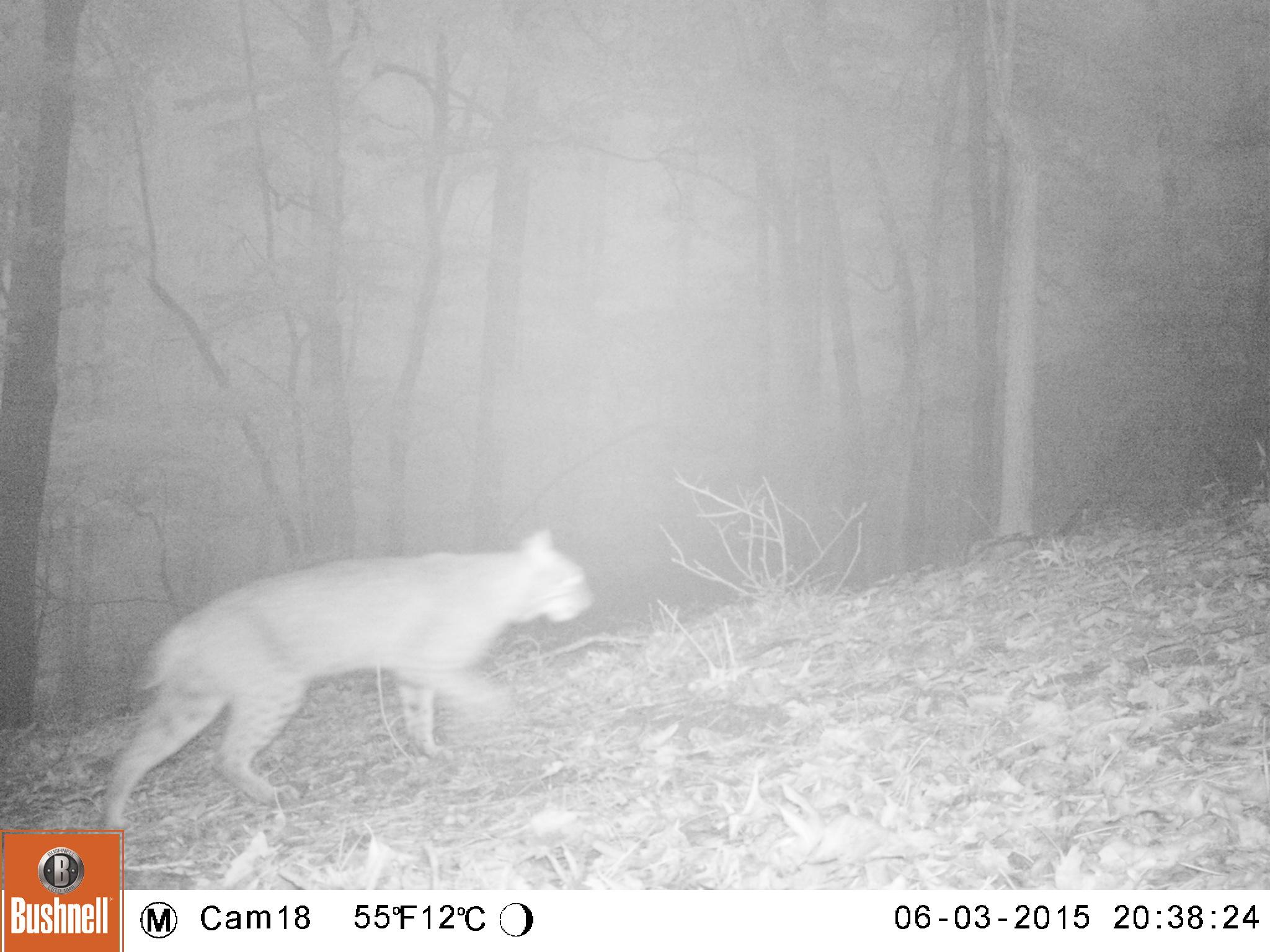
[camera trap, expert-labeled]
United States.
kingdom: Animalia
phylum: Chordata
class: Mammalia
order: Carnivora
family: Felidae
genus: Lynx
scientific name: Lynx rufus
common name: bobcat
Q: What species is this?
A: Bobcat (Lynx rufus).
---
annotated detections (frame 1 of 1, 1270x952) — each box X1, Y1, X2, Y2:
Bobcat: 87, 534, 599, 857